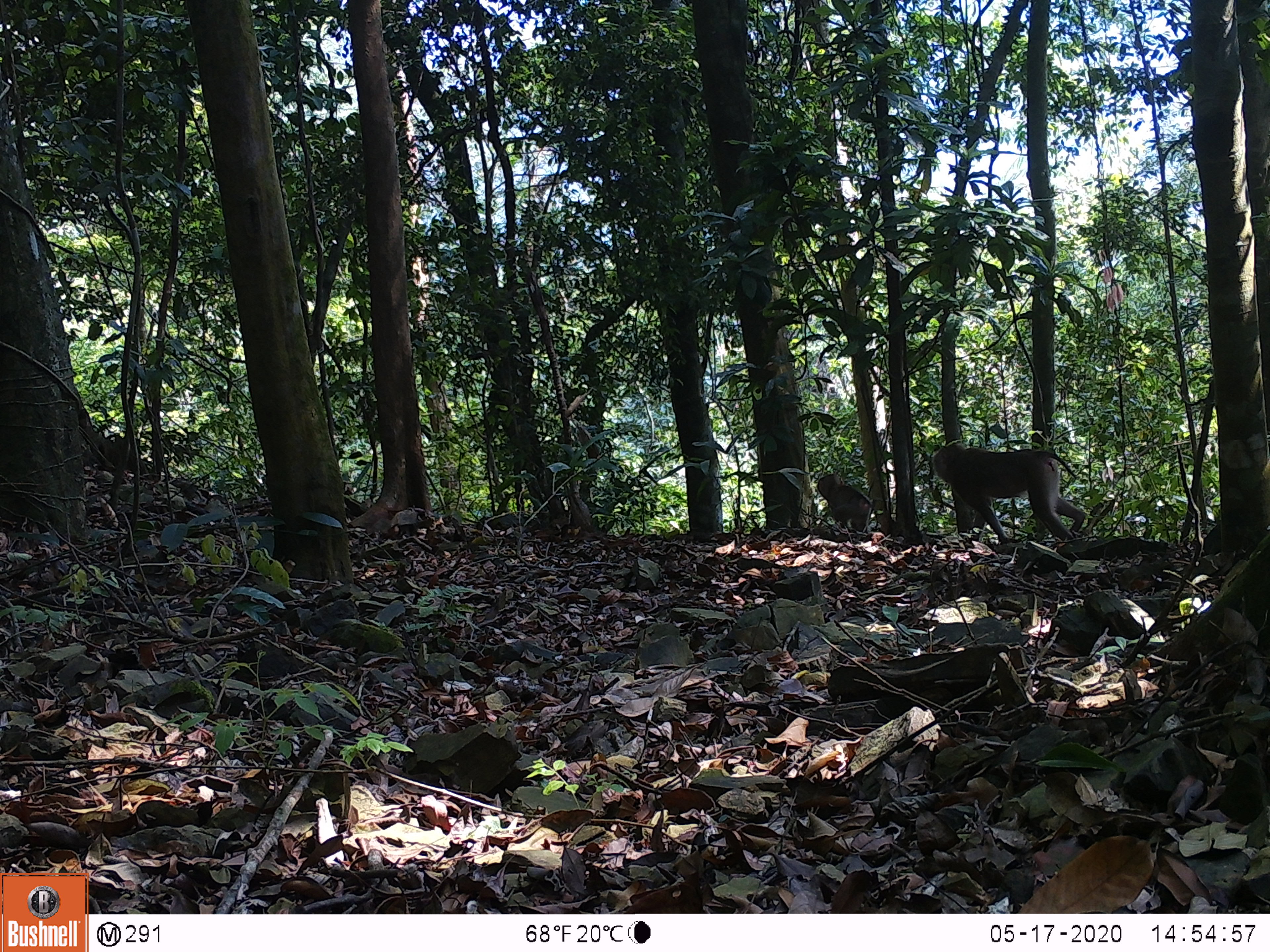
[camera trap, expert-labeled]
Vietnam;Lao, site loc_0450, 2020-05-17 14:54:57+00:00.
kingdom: Animalia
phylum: Chordata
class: Mammalia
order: Primates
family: Cercopithecidae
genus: Macaca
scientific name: Macaca nemestrina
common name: pig-tailed macaque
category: pig tailed macaque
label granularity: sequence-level